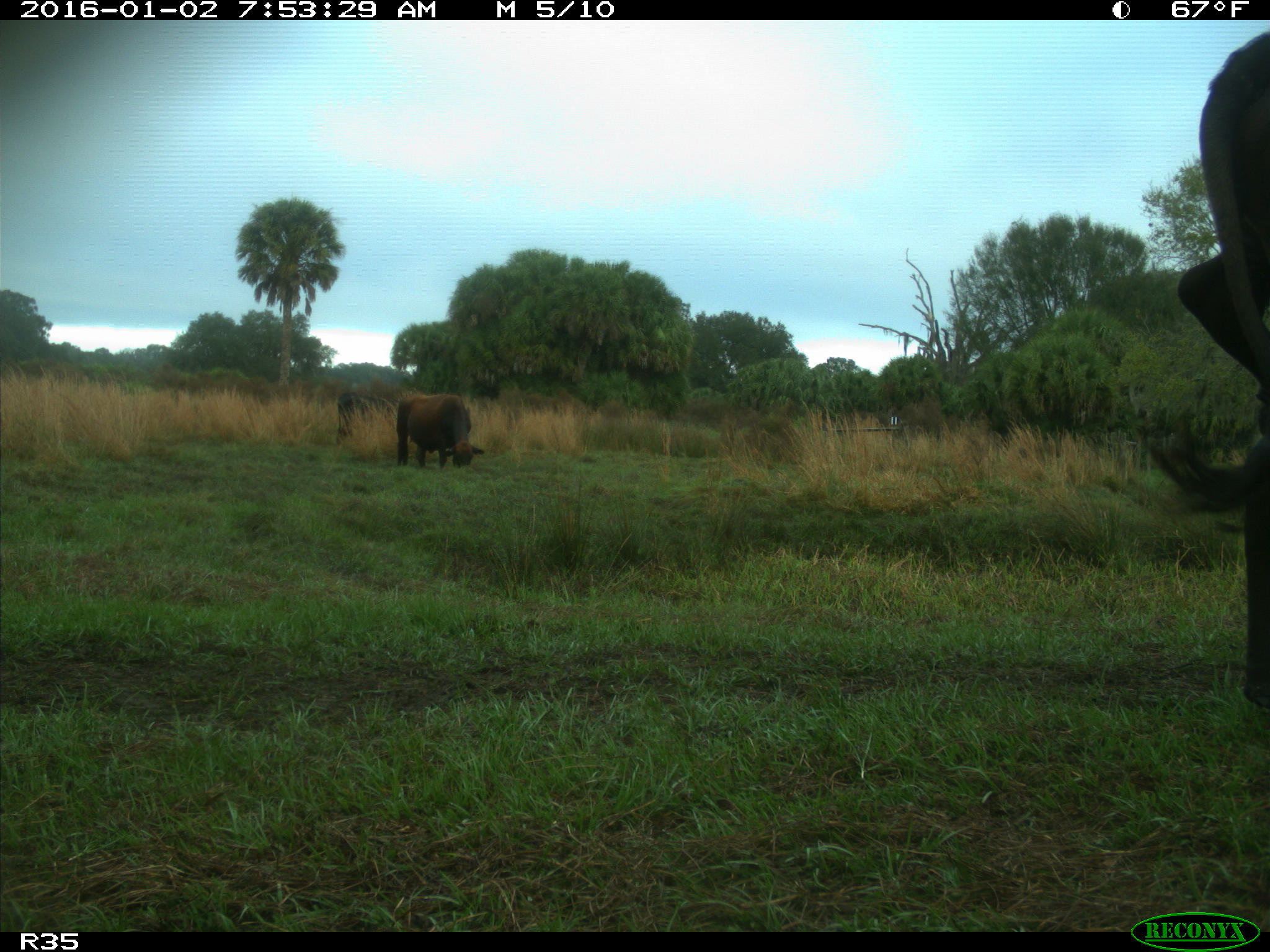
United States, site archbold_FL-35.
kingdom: Animalia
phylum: Chordata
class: Mammalia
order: Artiodactyla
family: Bovidae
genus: Bos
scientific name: Bos taurus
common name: domestic cow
Bos taurus (domestic cow).